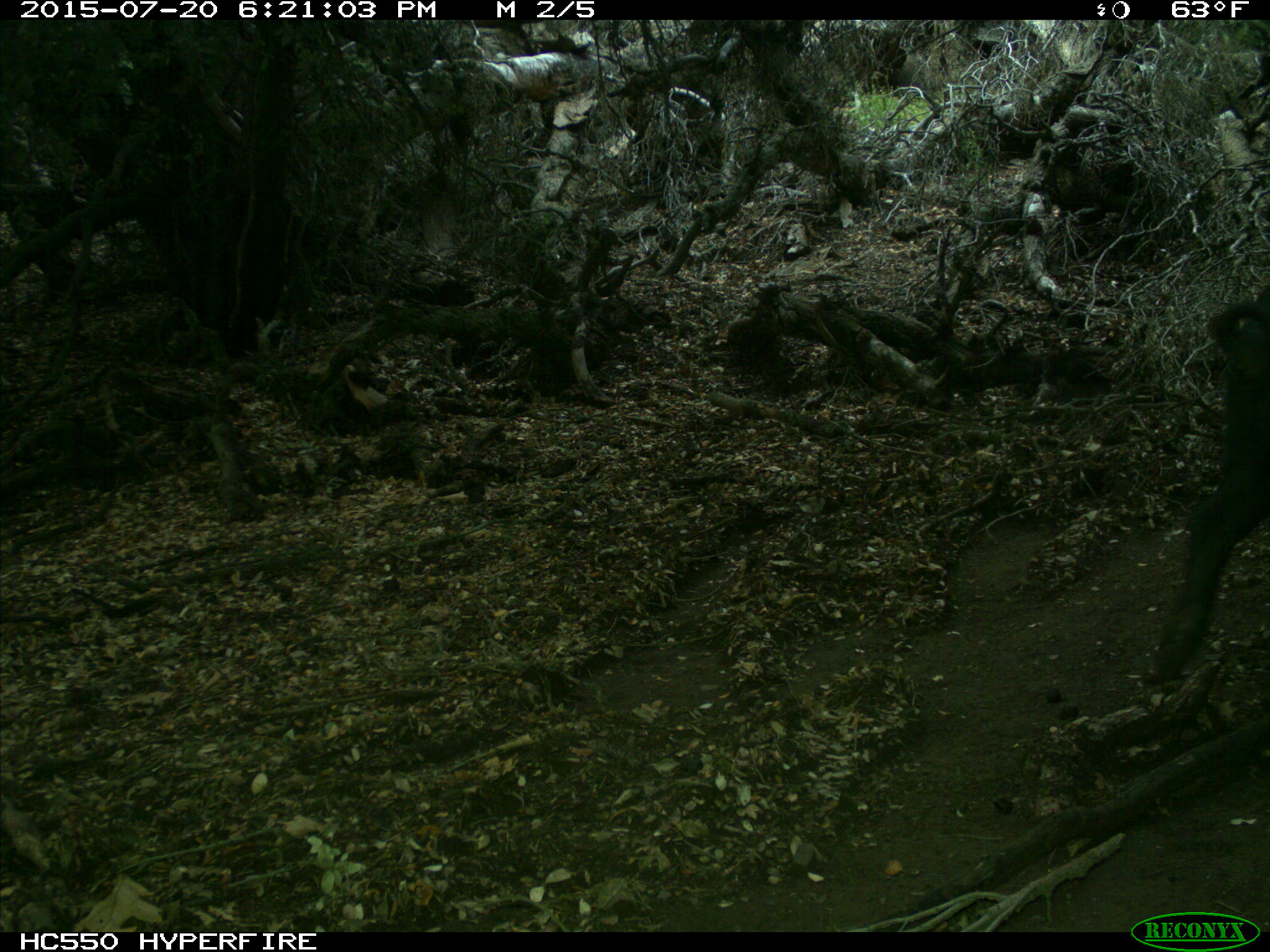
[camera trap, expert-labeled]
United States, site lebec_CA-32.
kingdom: Animalia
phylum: Chordata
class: Mammalia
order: Artiodactyla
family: Suidae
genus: Sus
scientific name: Sus scrofa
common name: wild boar